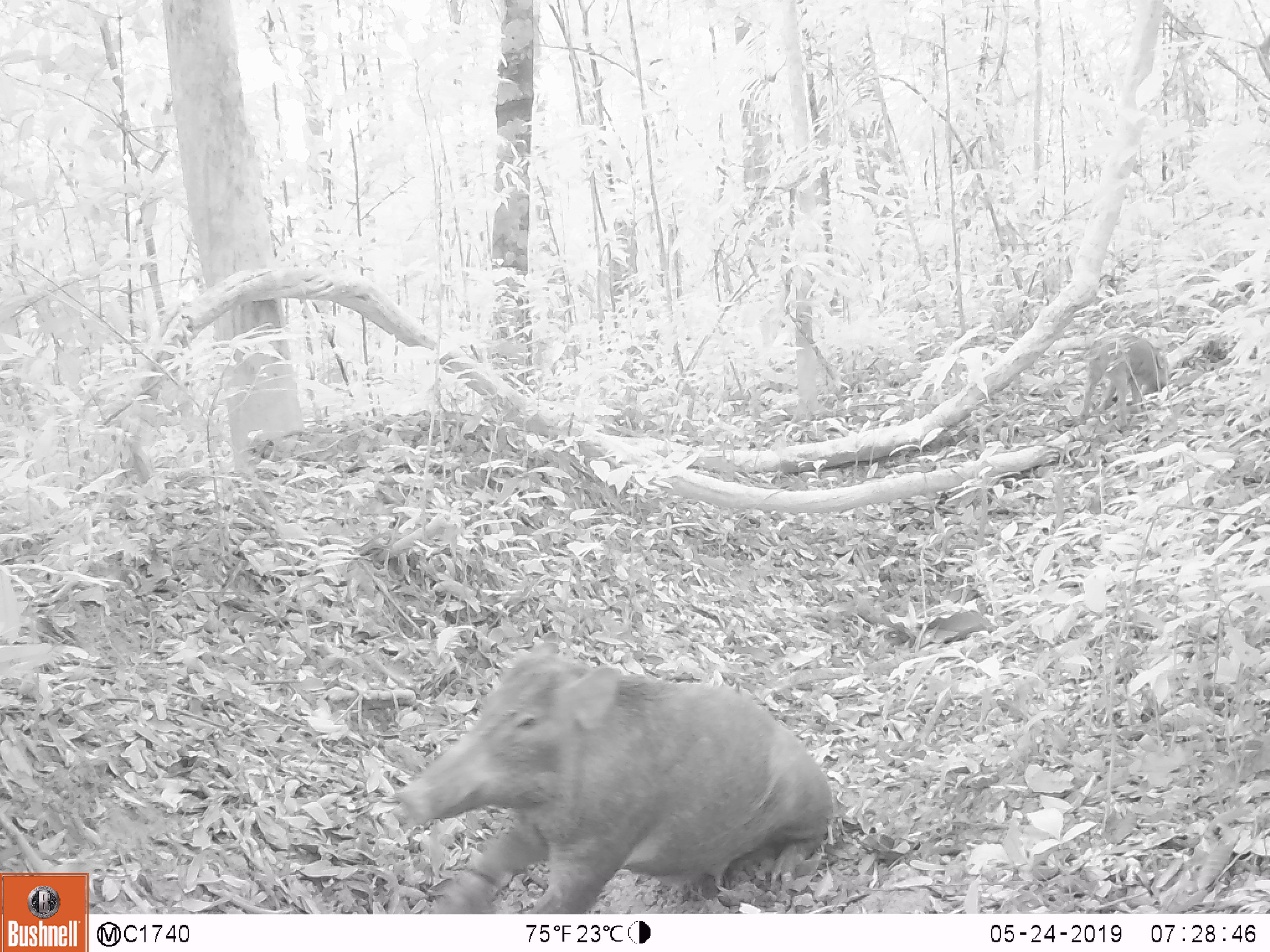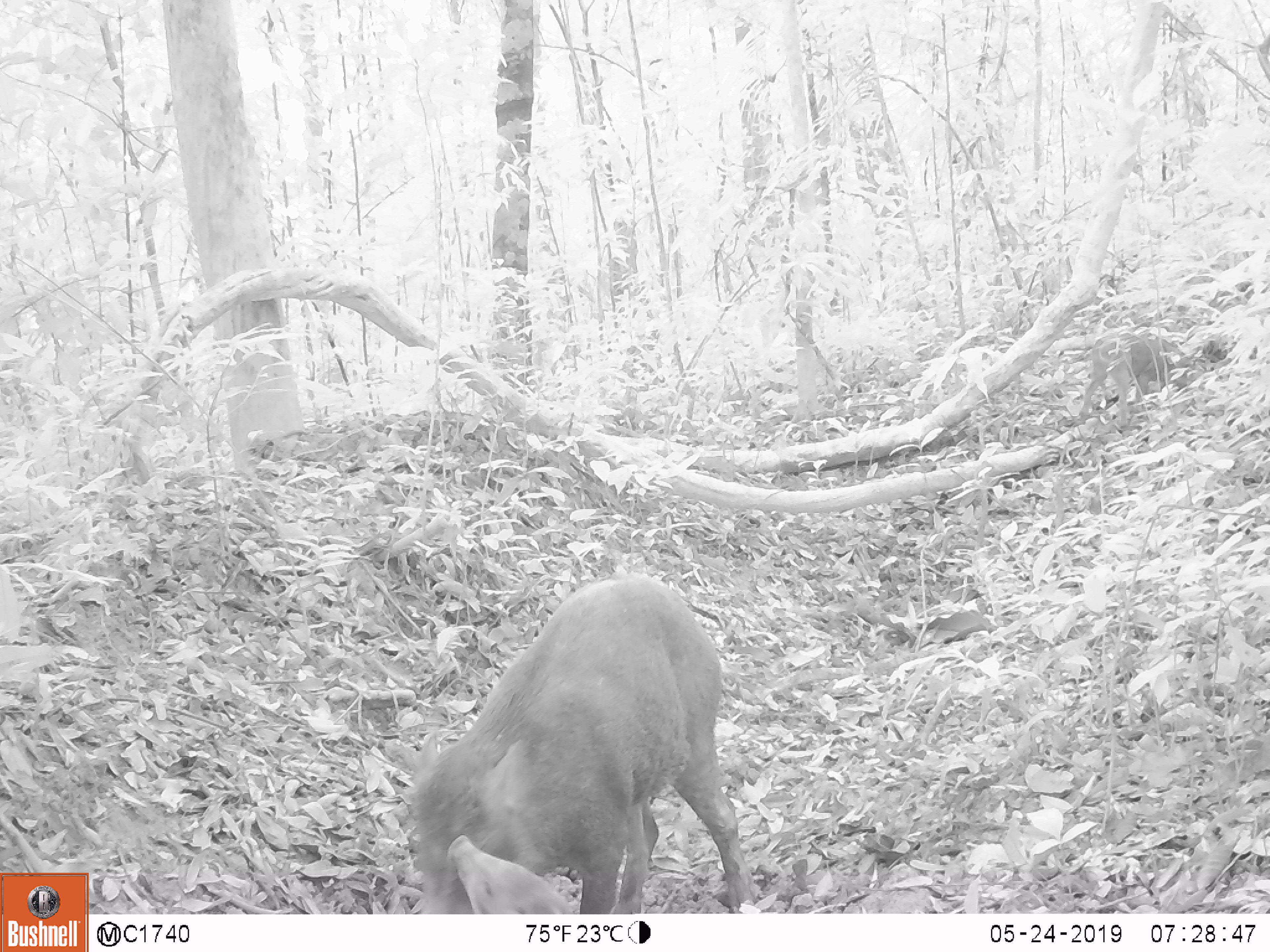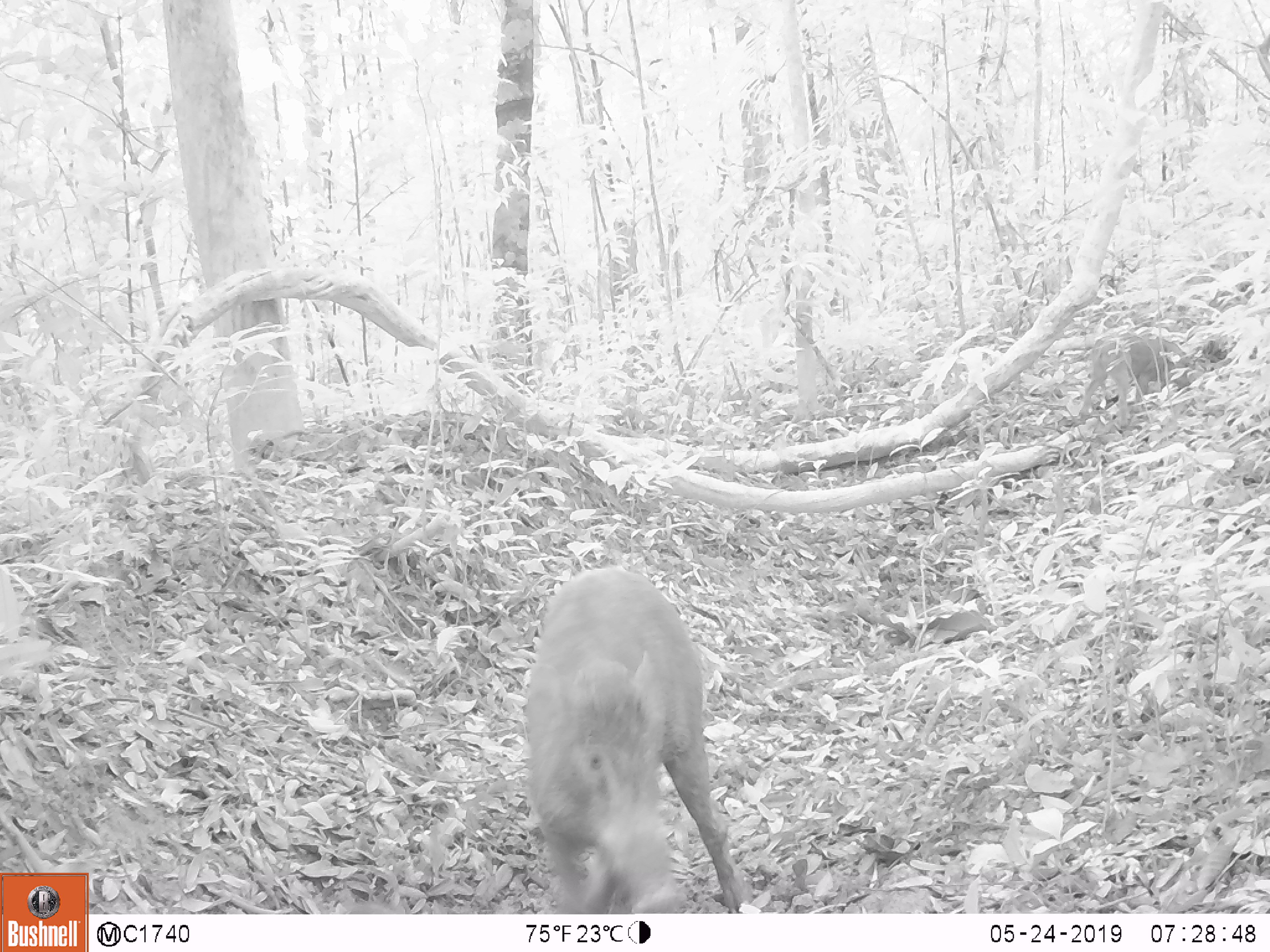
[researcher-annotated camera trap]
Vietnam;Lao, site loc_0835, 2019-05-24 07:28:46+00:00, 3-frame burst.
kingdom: Animalia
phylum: Chordata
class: Mammalia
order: Artiodactyla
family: Suidae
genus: Sus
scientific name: Sus scrofa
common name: eurasian wild pig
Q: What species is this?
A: Eurasian wild pig (Sus scrofa).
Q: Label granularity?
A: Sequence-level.